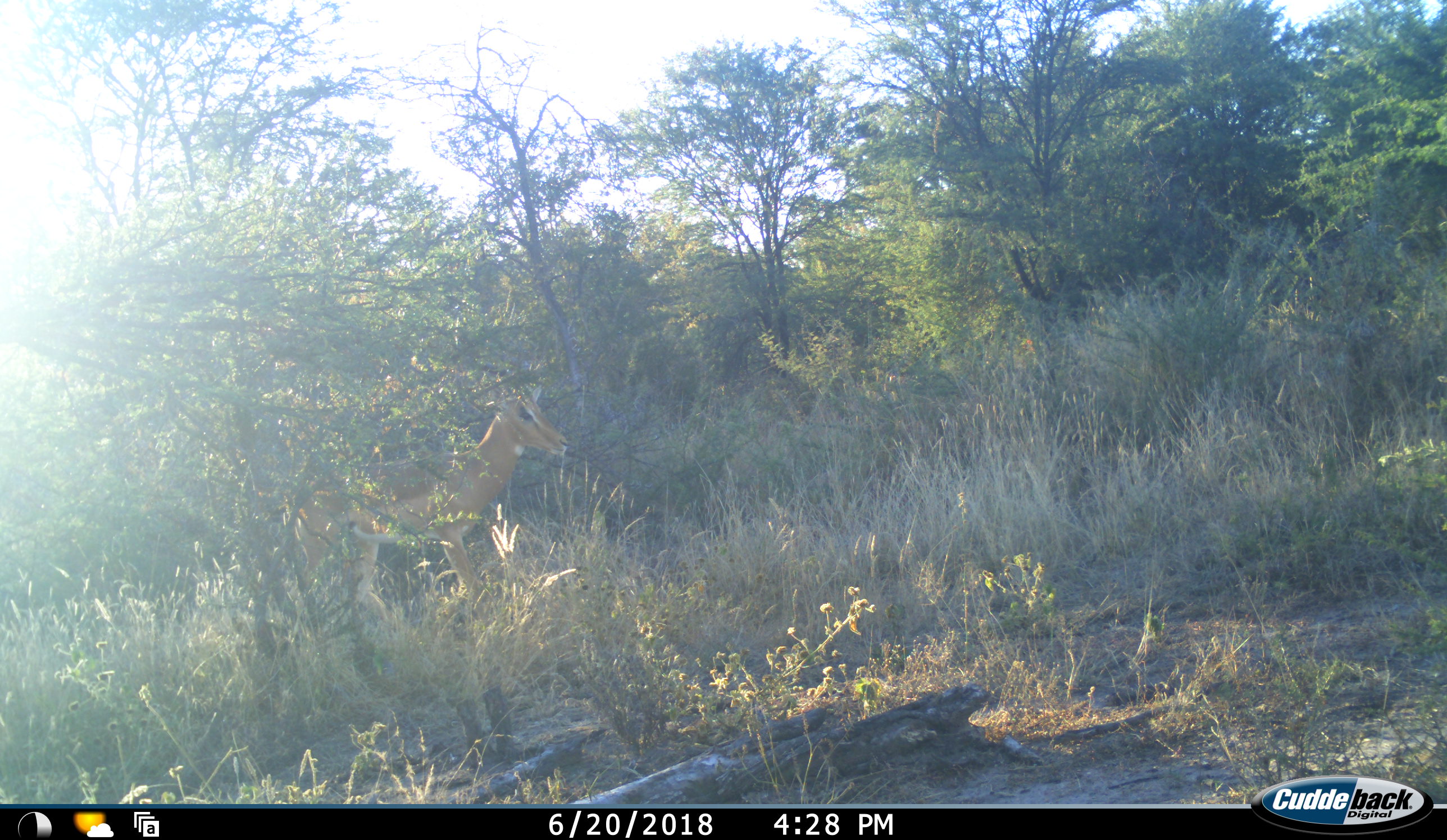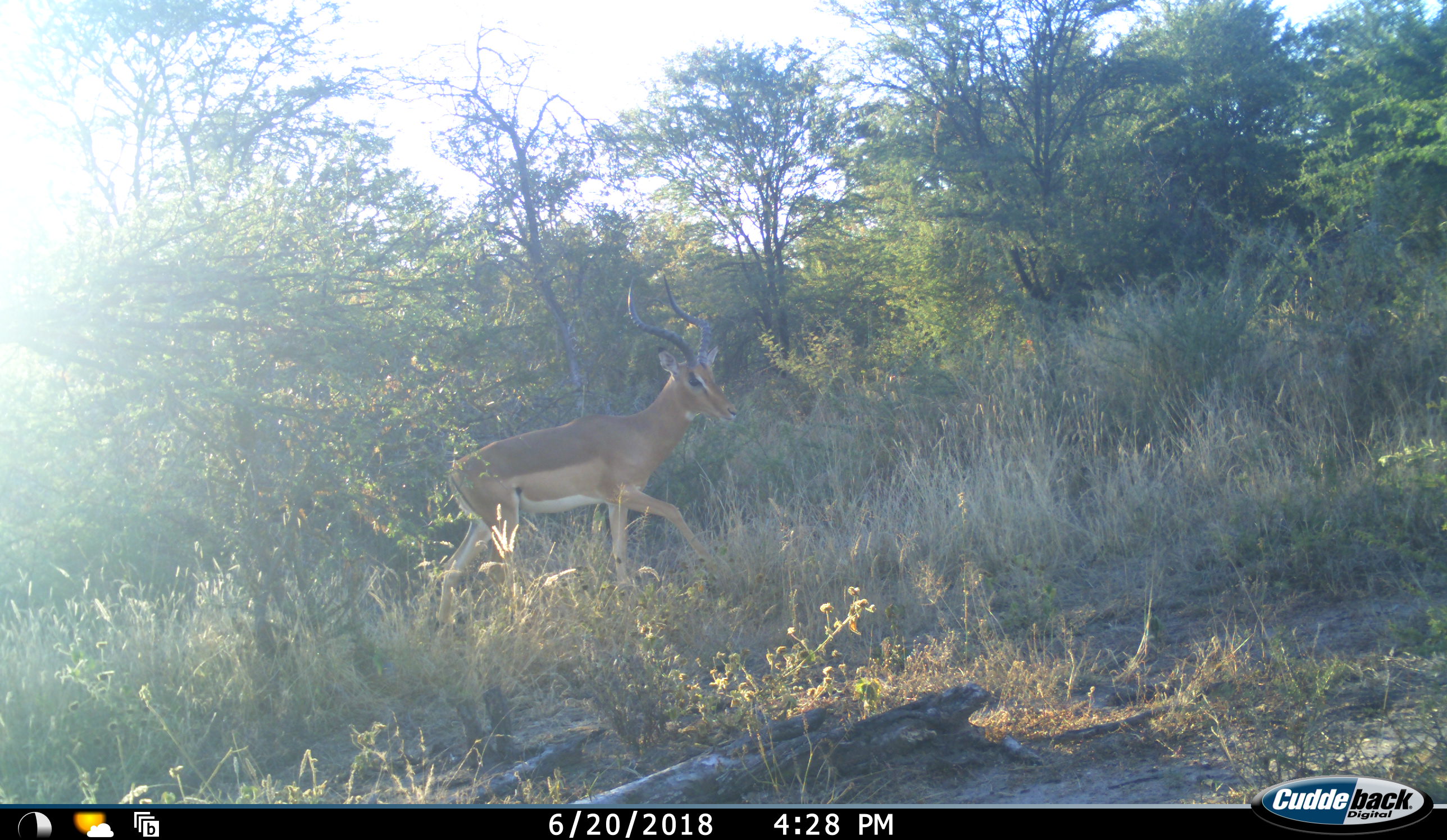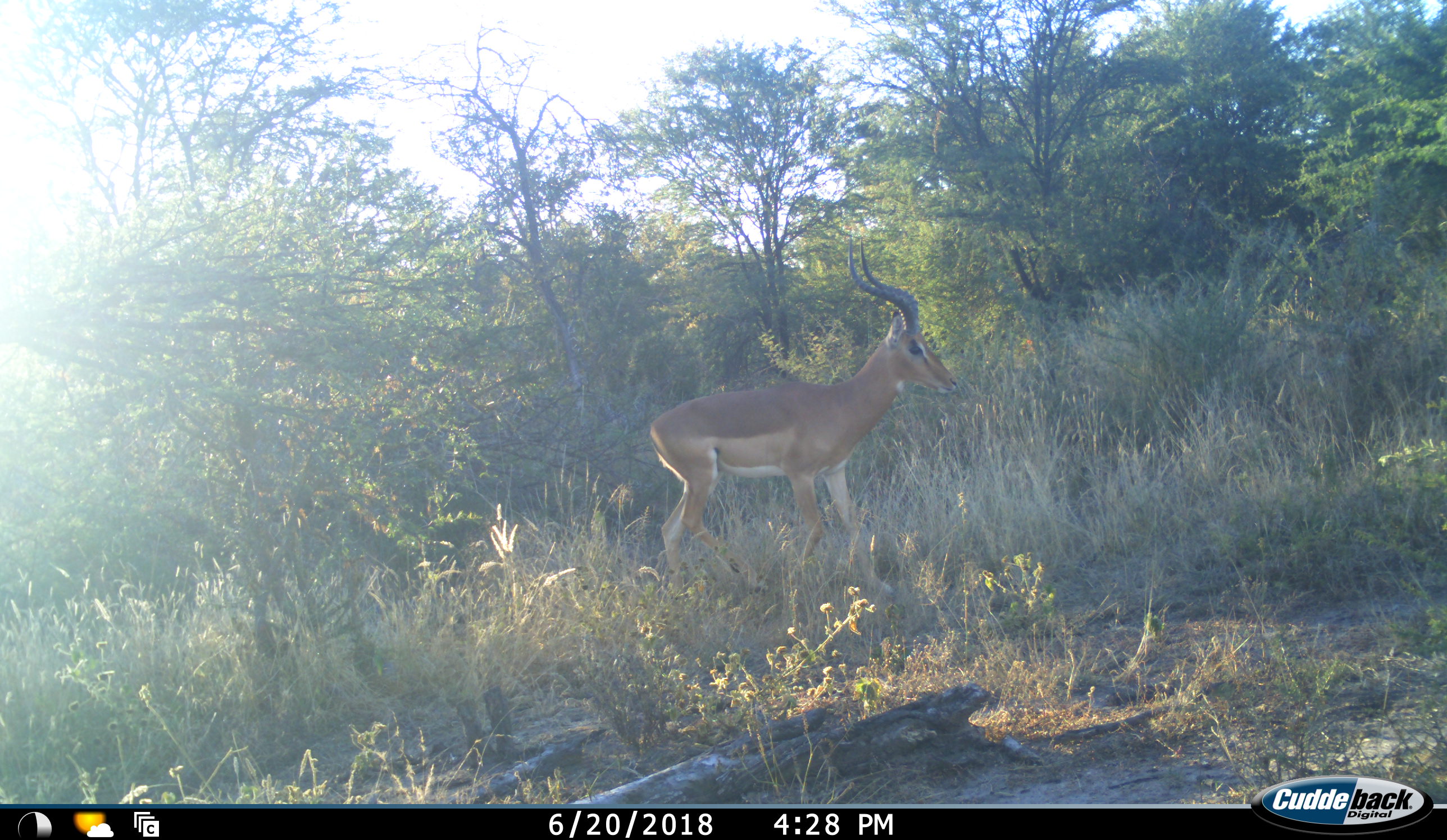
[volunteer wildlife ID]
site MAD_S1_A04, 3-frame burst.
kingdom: Animalia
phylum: Chordata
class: Mammalia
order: Artiodactyla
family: Bovidae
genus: Aepyceros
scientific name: Aepyceros melampus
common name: impala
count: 1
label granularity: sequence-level